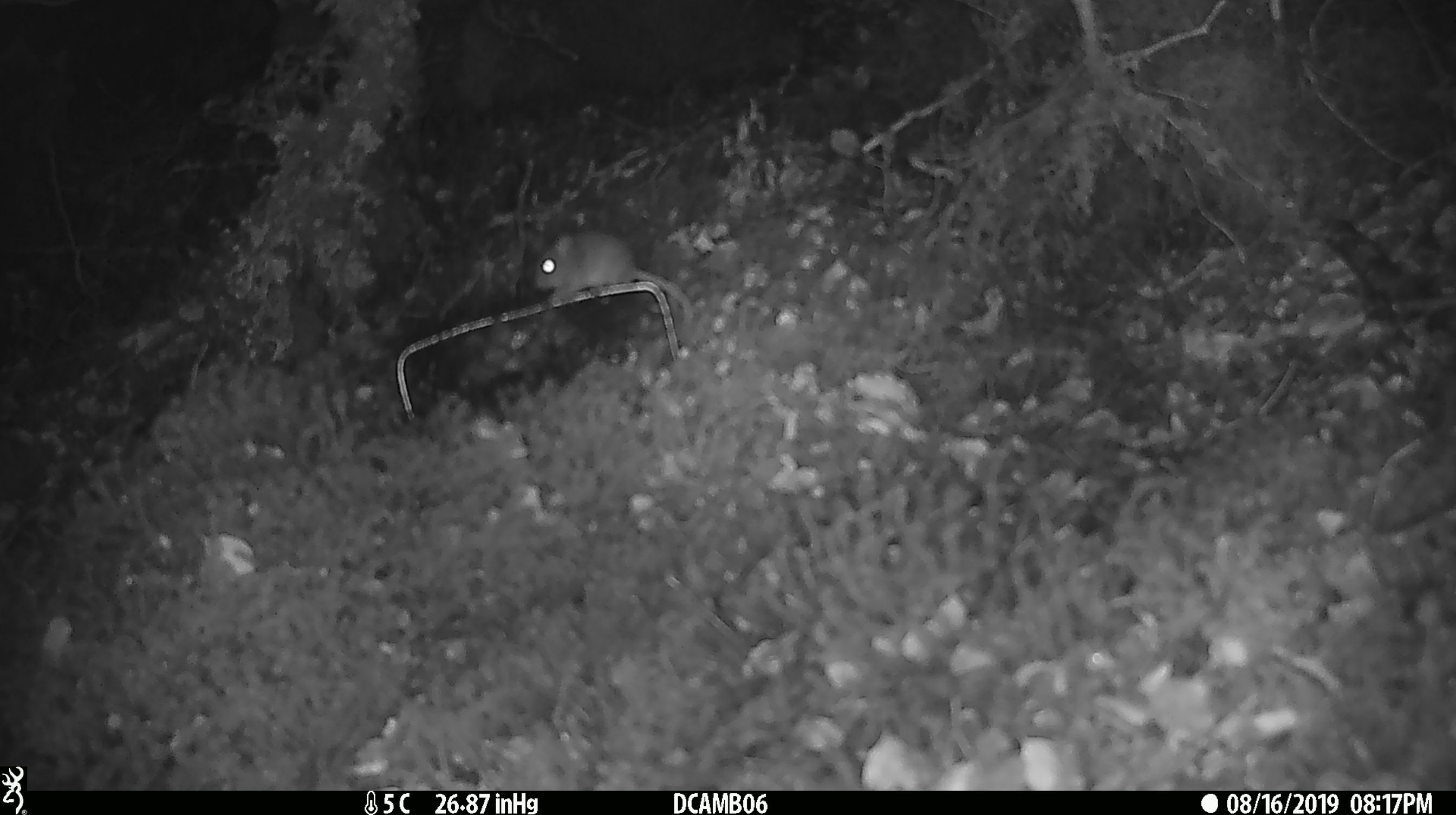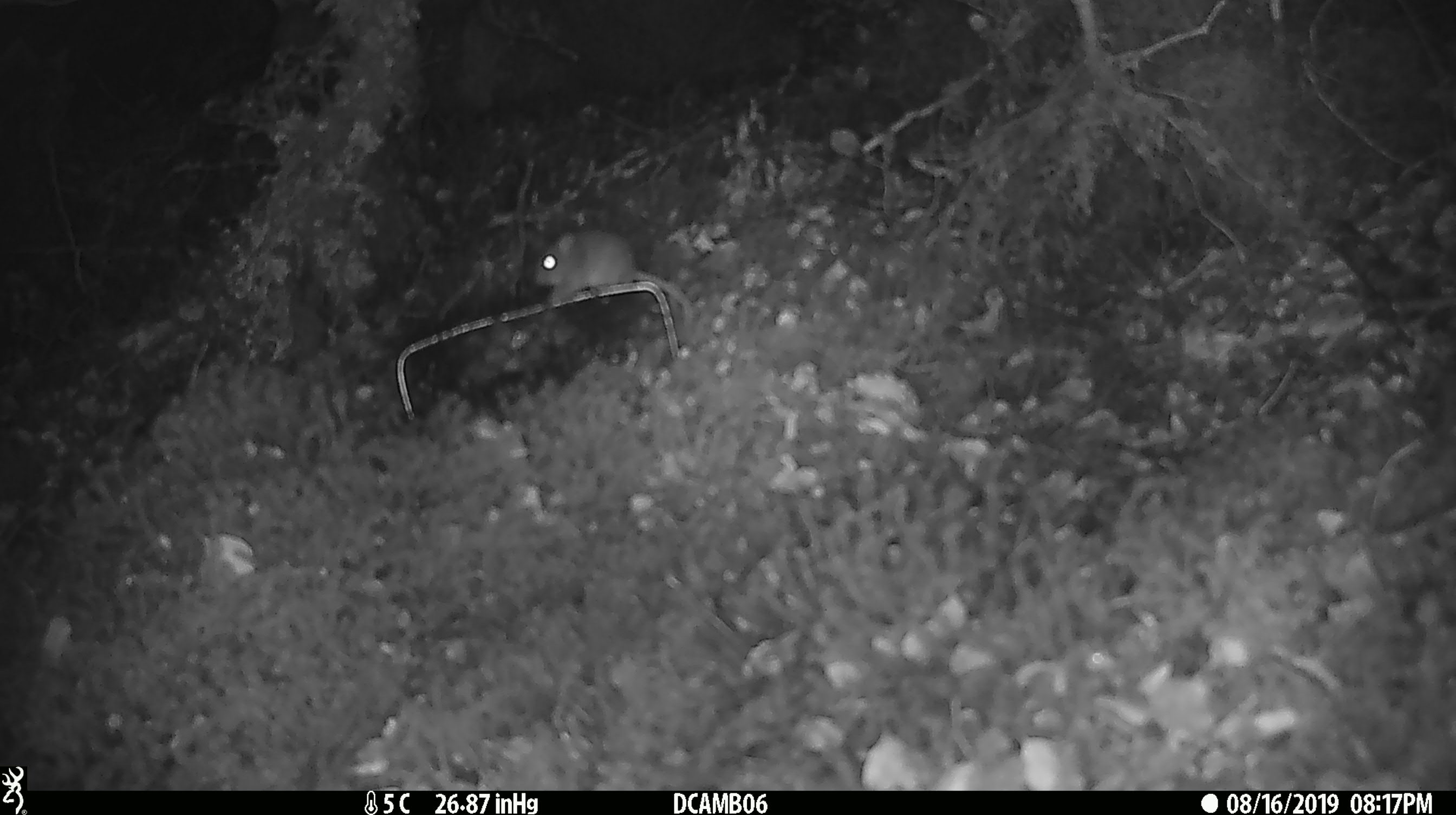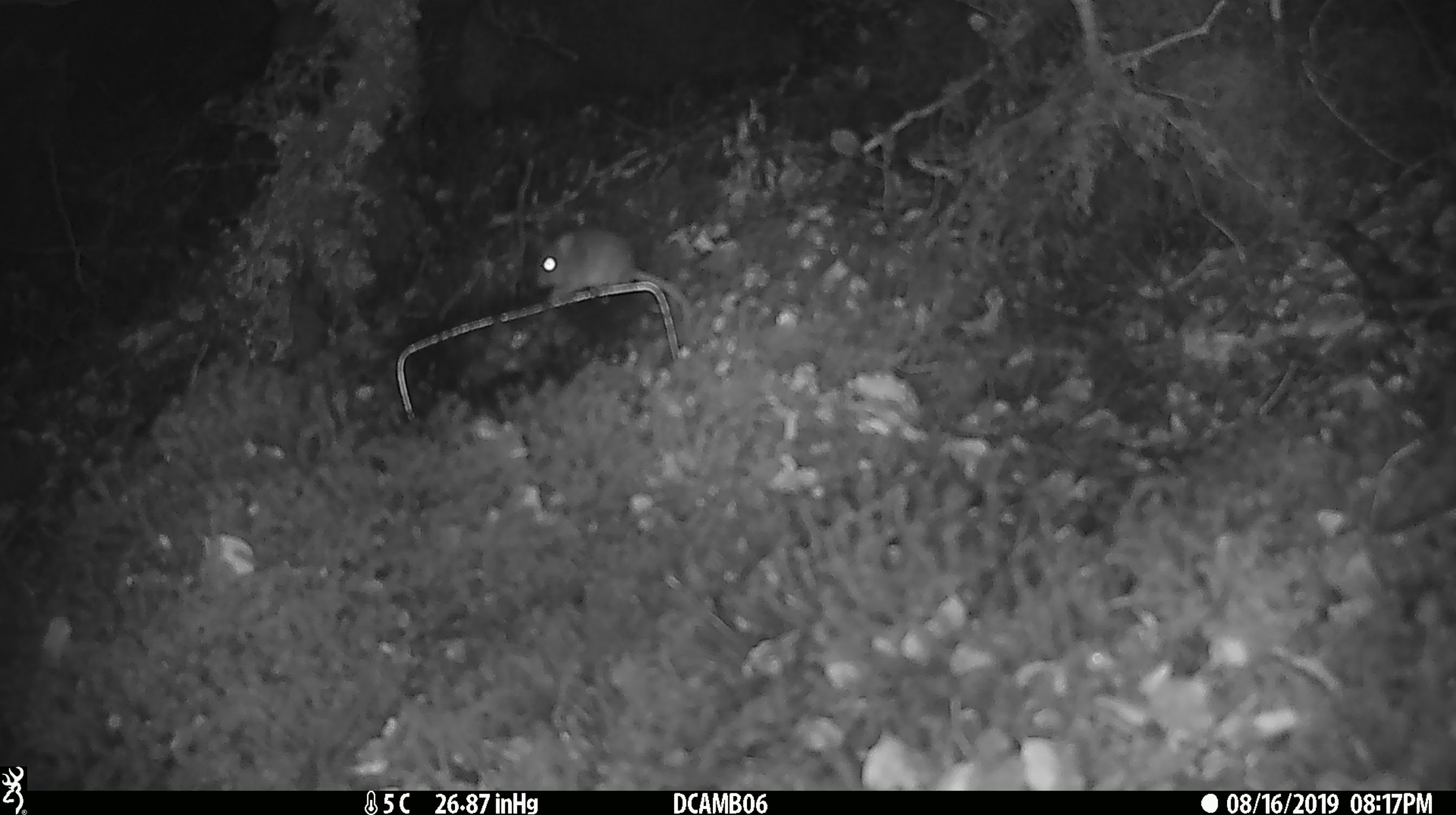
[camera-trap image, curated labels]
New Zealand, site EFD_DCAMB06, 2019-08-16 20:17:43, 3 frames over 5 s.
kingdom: Animalia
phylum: Chordata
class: Mammalia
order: Rodentia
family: Muridae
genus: Mus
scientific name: Mus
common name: mouse